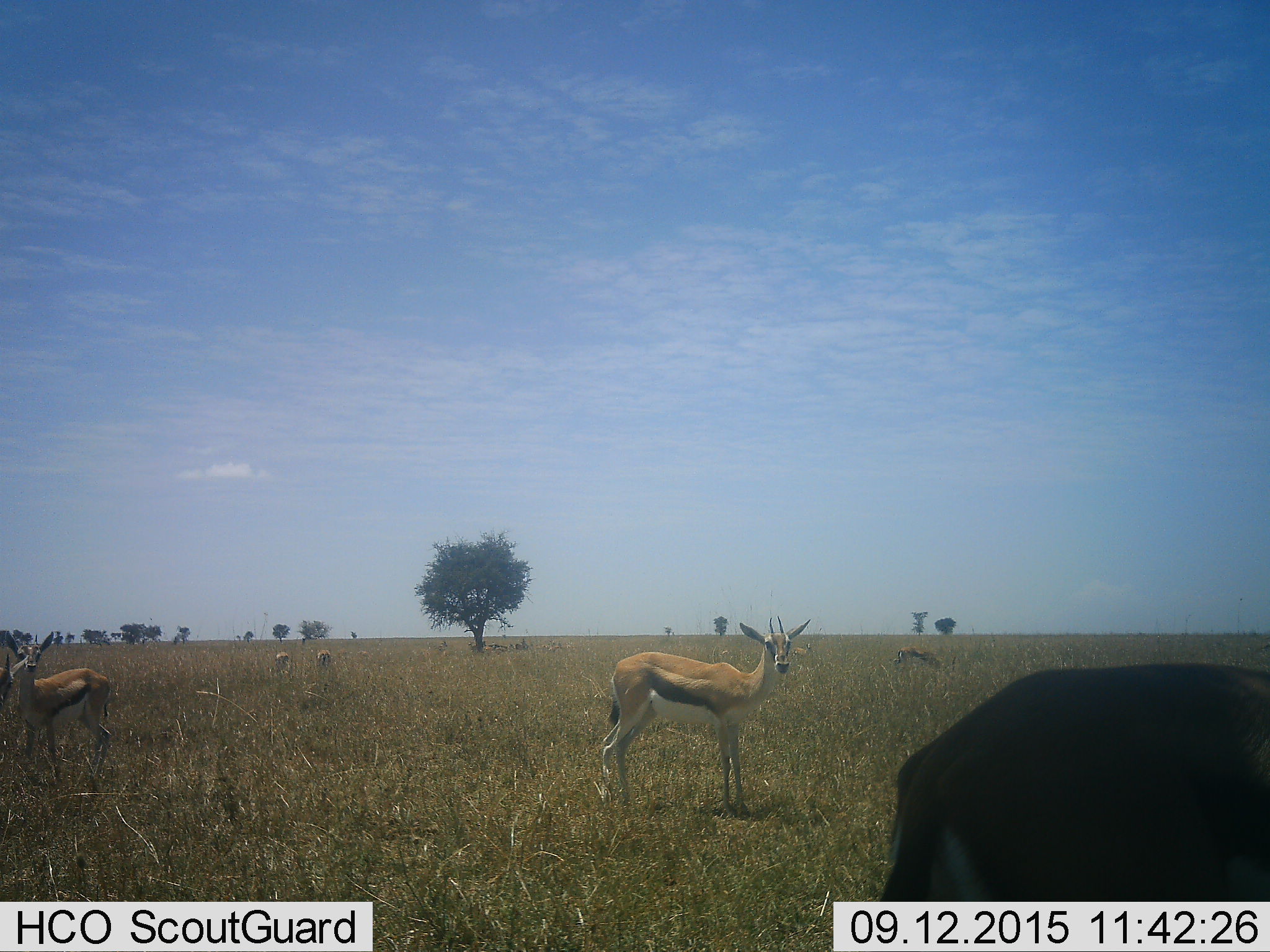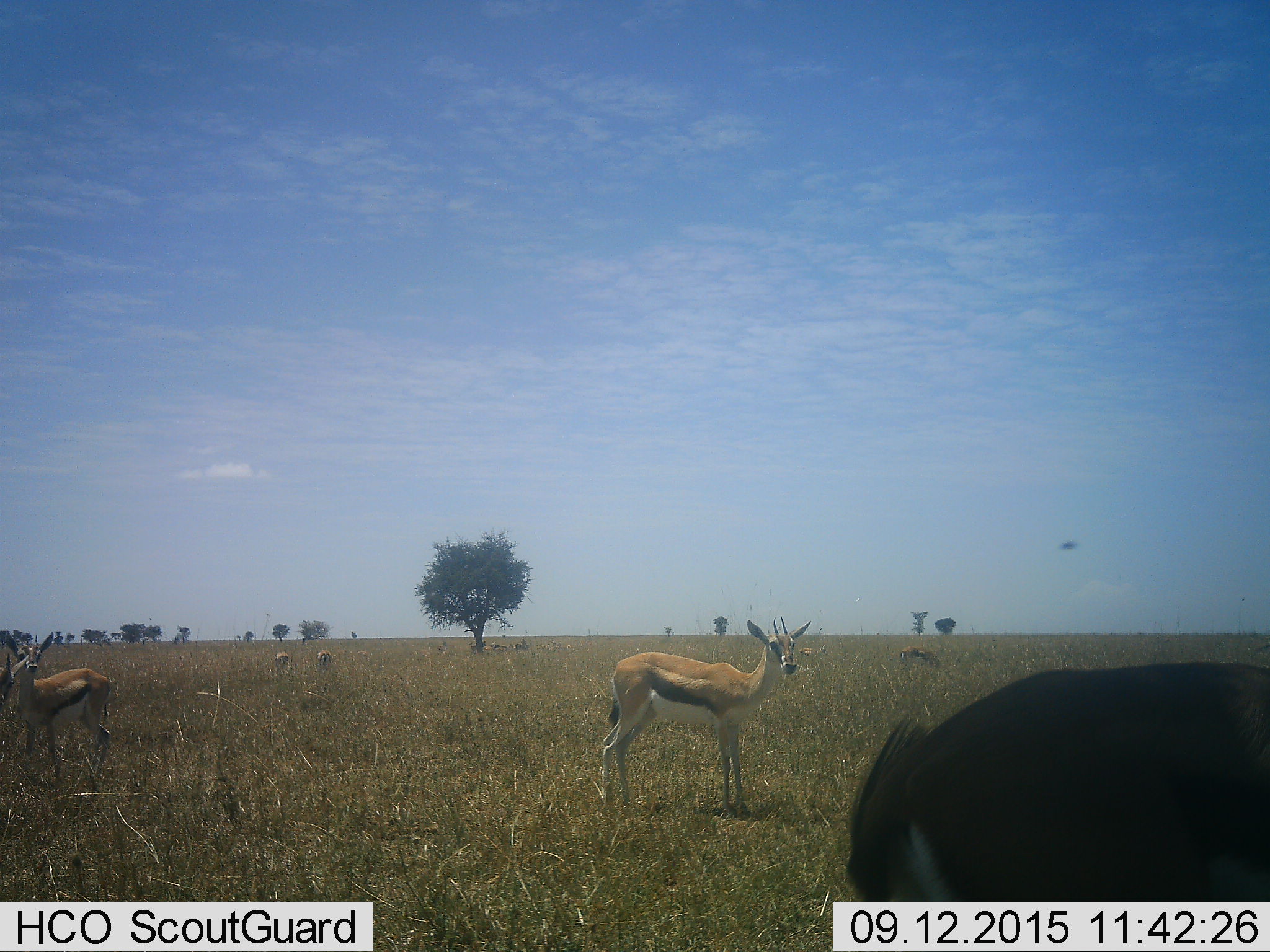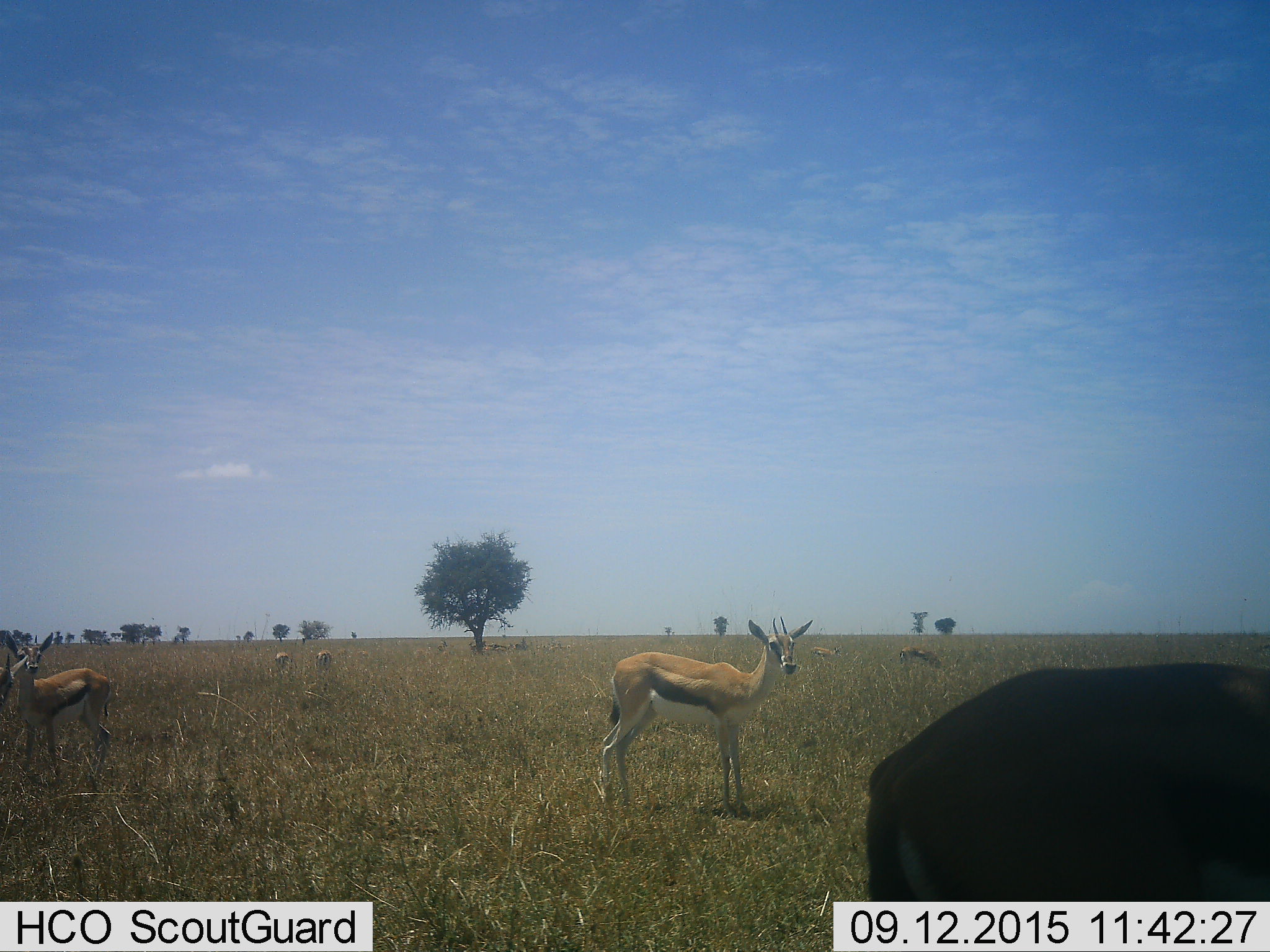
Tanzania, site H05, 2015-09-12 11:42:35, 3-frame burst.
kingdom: Animalia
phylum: Chordata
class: Mammalia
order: Artiodactyla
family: Bovidae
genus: Eudorcas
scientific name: Eudorcas thomsonii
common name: thomson's gazelle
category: gazellethomsons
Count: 8.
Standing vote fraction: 100%.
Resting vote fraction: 20%.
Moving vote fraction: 20%.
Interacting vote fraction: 0%.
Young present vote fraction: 10%.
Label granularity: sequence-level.